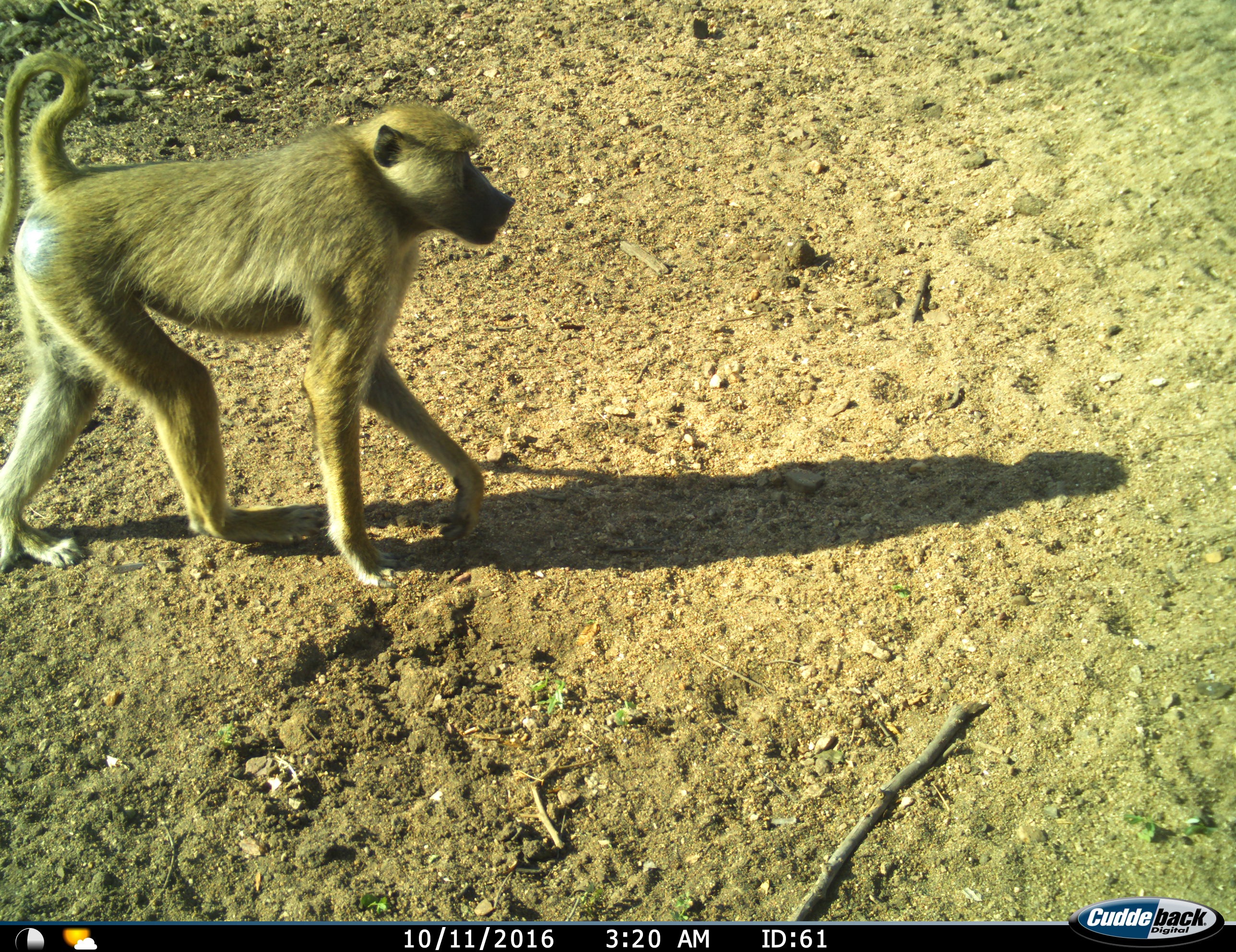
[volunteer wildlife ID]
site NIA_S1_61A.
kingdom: Animalia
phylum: Chordata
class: Mammalia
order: Primates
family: Cercopithecidae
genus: Papio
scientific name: Papio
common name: baboon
Baboon (Papio), count 1. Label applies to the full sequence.